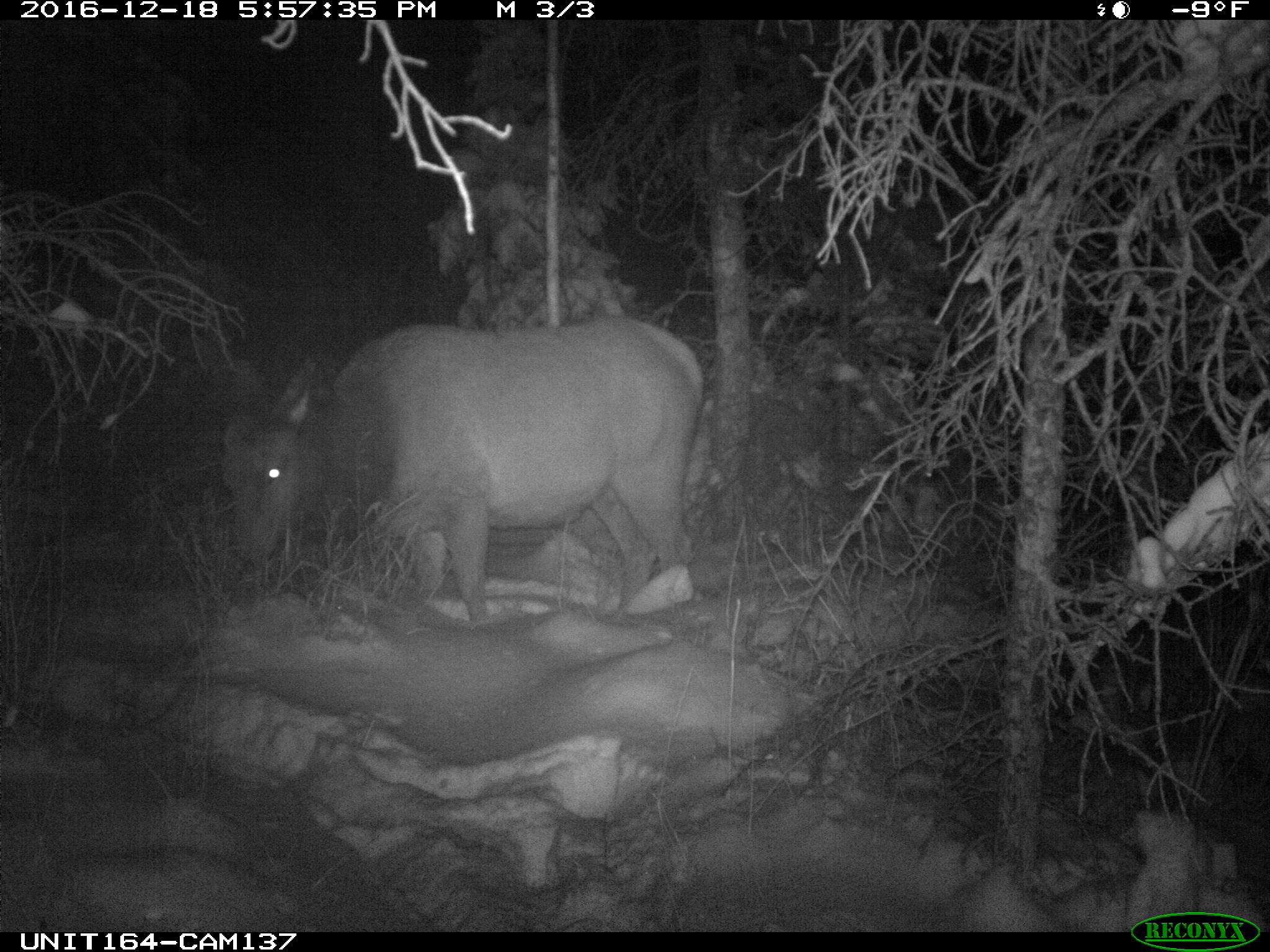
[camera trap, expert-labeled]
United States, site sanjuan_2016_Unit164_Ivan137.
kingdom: Animalia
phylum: Chordata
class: Mammalia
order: Artiodactyla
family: Cervidae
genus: Cervus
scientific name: Cervus elaphus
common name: red deer